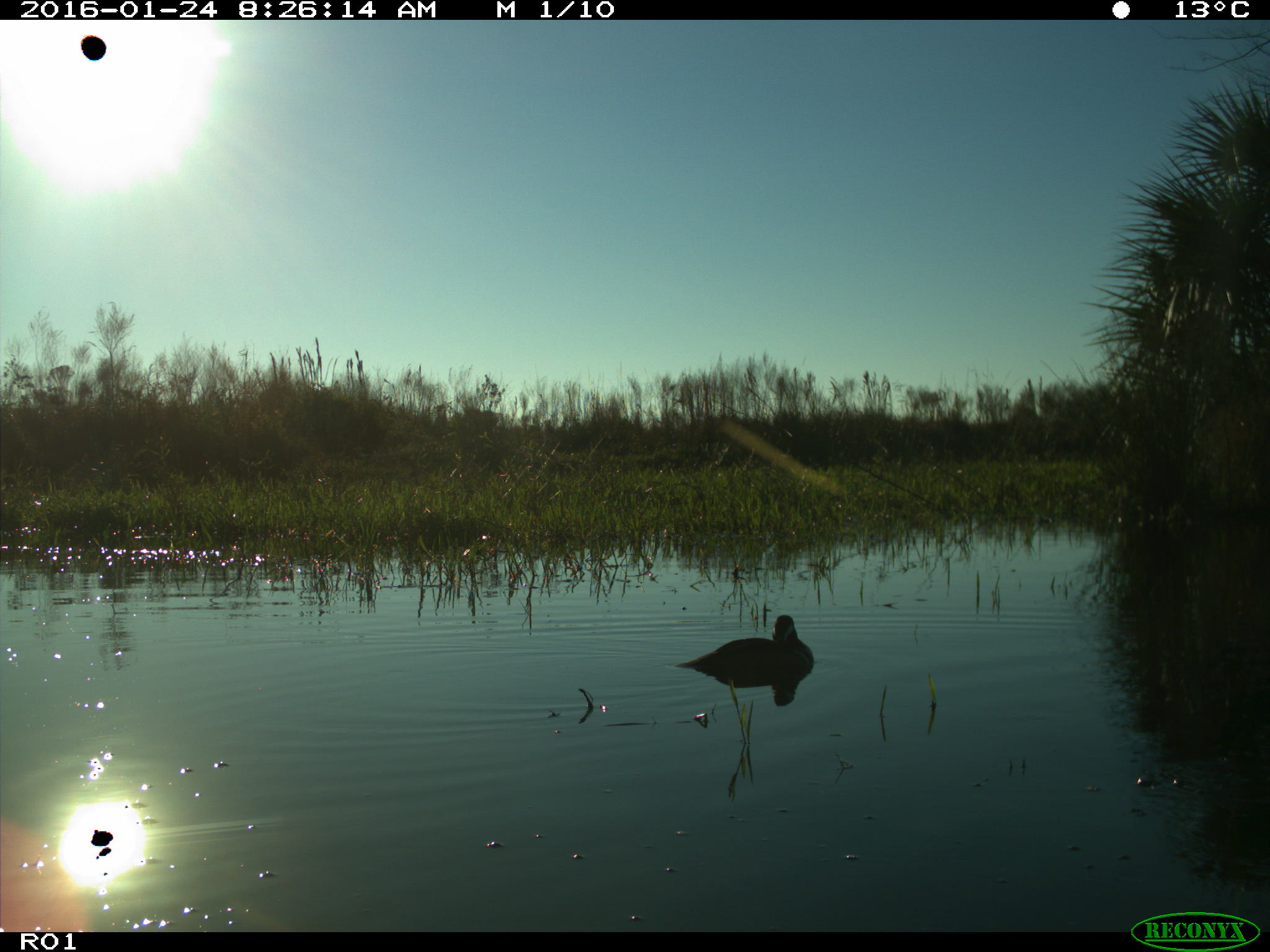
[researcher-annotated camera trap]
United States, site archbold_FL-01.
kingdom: Animalia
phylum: Chordata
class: Aves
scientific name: Aves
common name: birds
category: unidentified bird